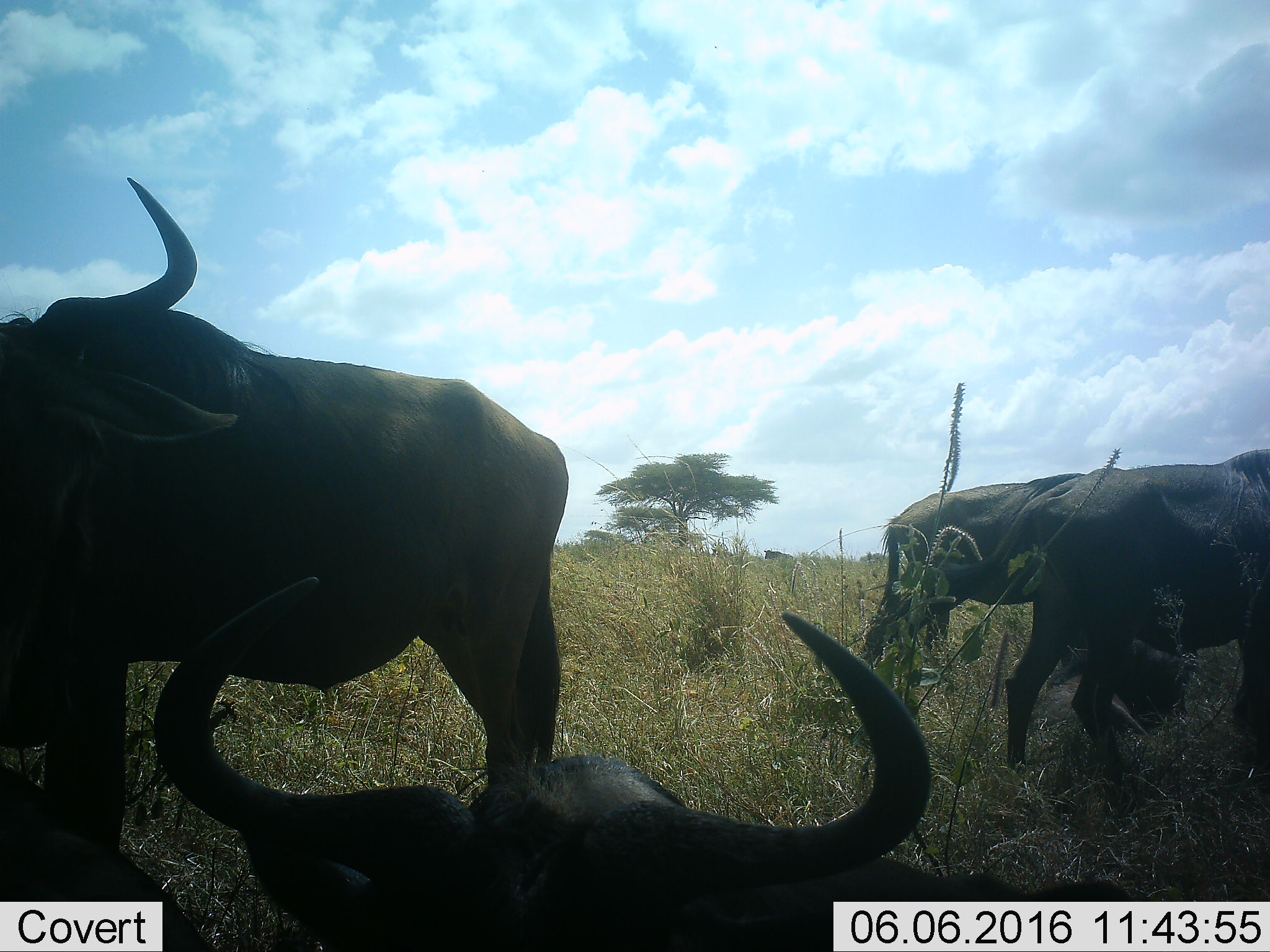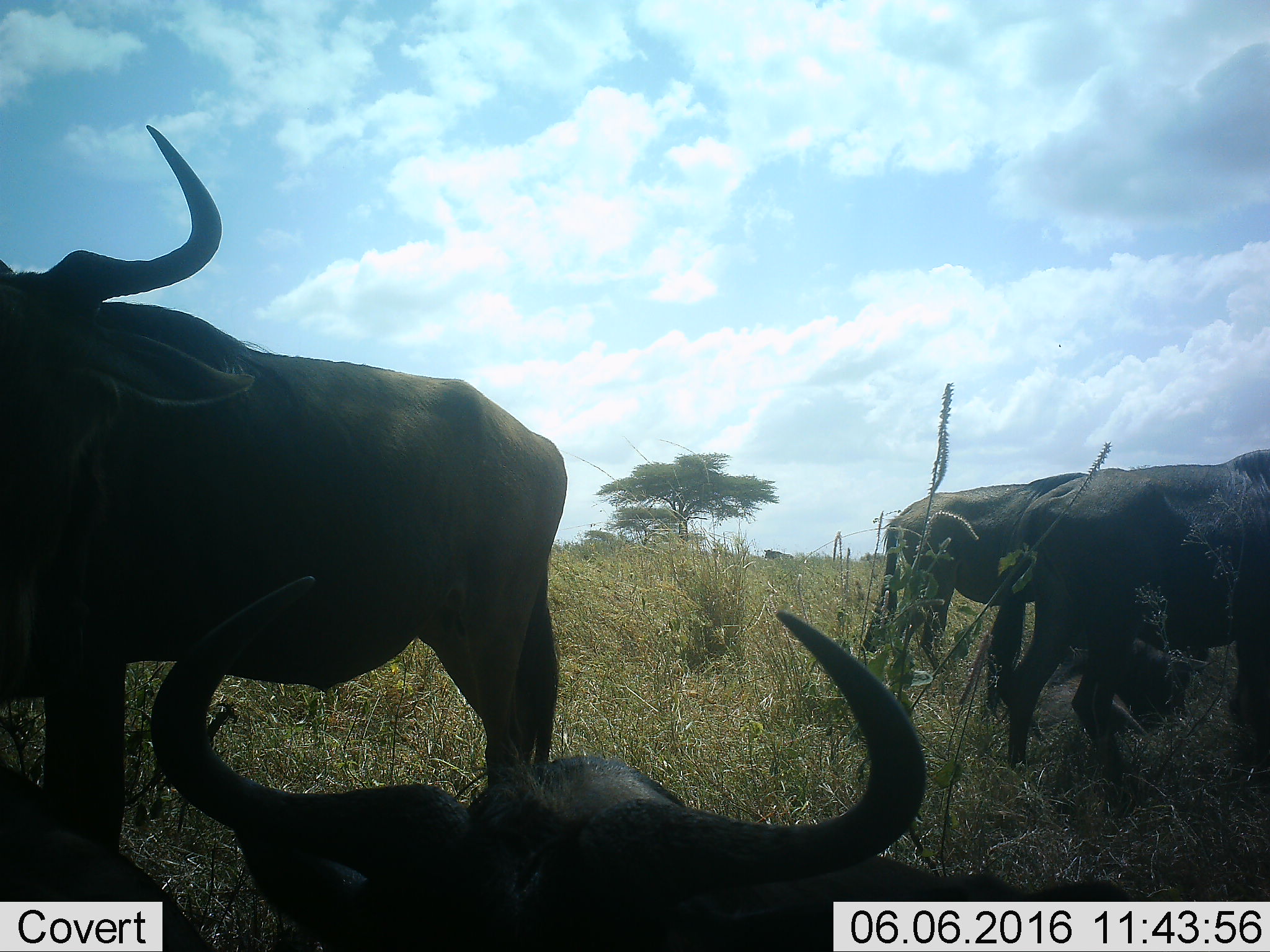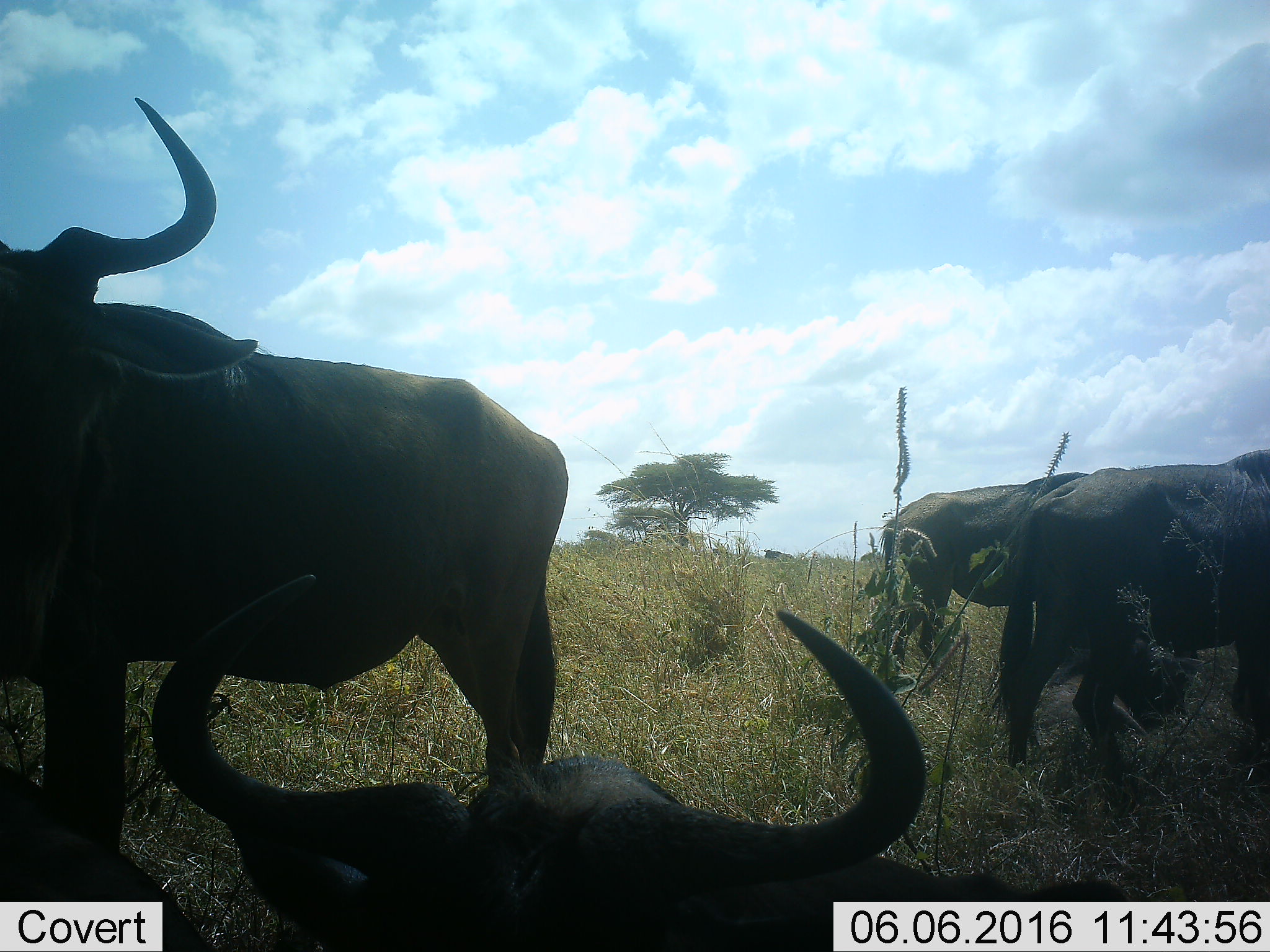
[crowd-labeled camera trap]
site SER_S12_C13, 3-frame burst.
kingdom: Animalia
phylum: Chordata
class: Mammalia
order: Artiodactyla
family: Bovidae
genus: Connochaetes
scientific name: Connochaetes taurinus taurinus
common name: blue wildebeest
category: wildebeestblue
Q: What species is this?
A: Wildebeestblue (blue wildebeest) (Connochaetes taurinus taurinus).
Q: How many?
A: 6.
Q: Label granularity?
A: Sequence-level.